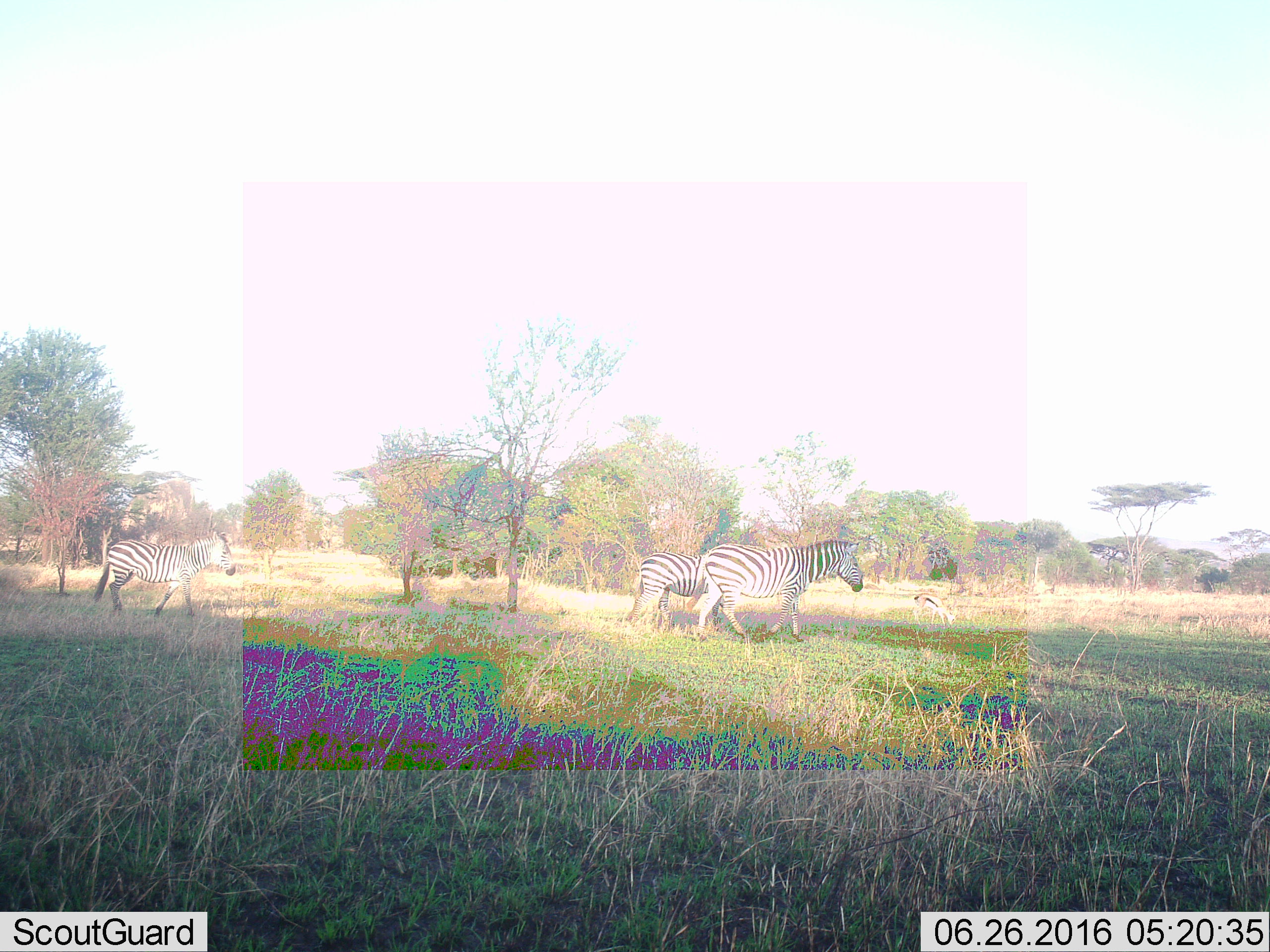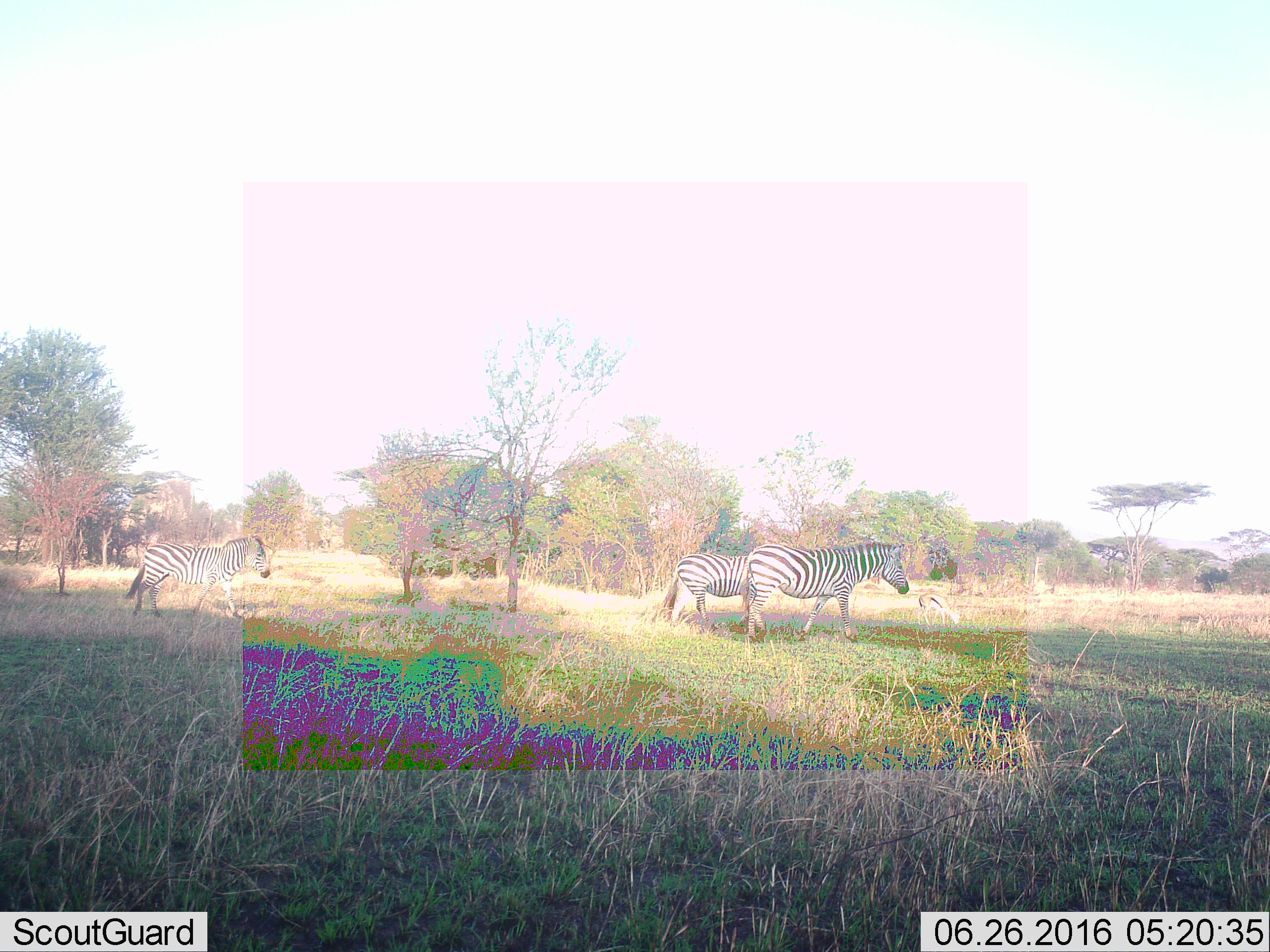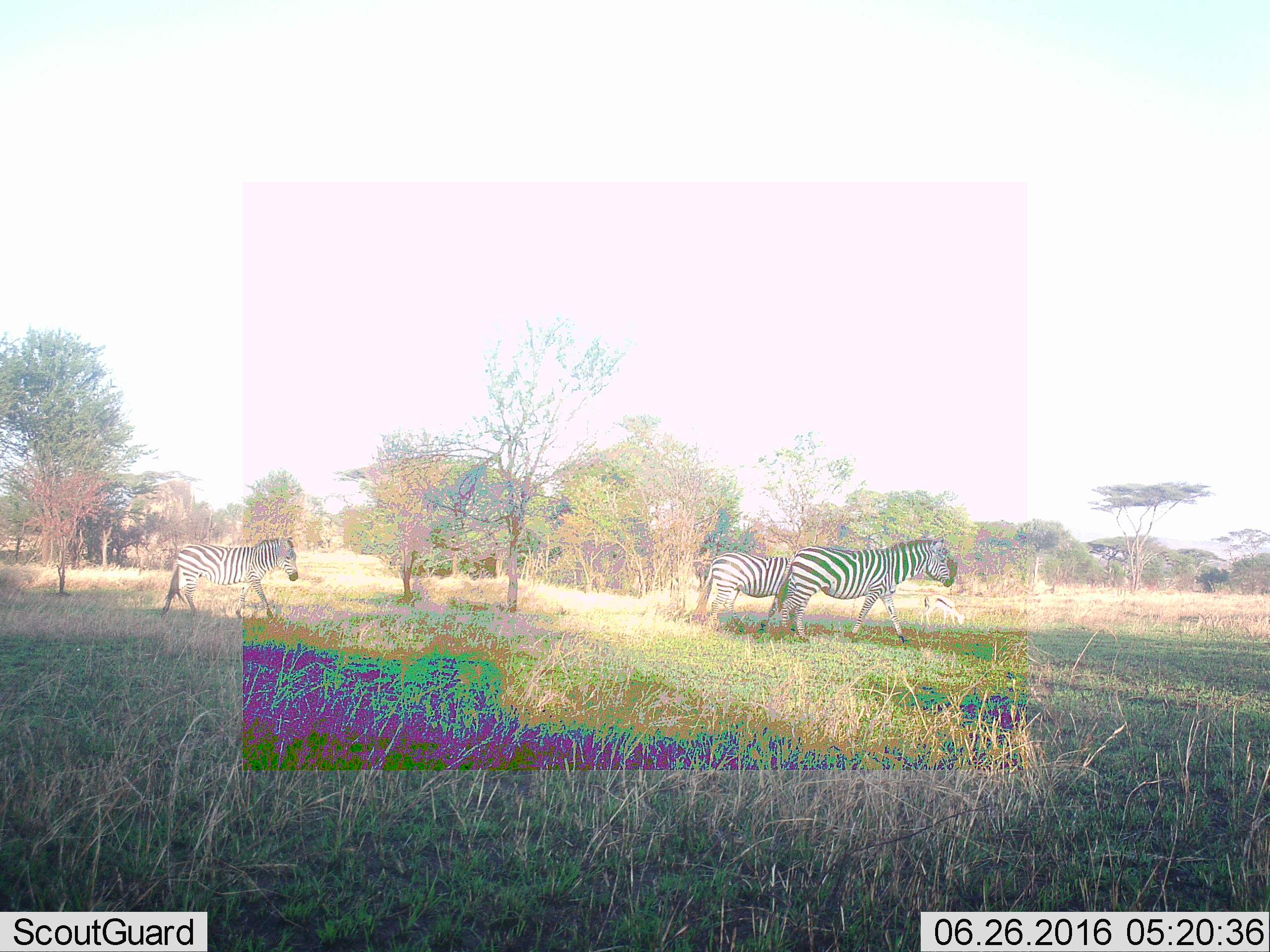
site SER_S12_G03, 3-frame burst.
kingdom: Animalia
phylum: Chordata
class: Mammalia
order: Perissodactyla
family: Equidae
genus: Equus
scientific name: Equus quagga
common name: plains zebra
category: zebraplains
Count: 3.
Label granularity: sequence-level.